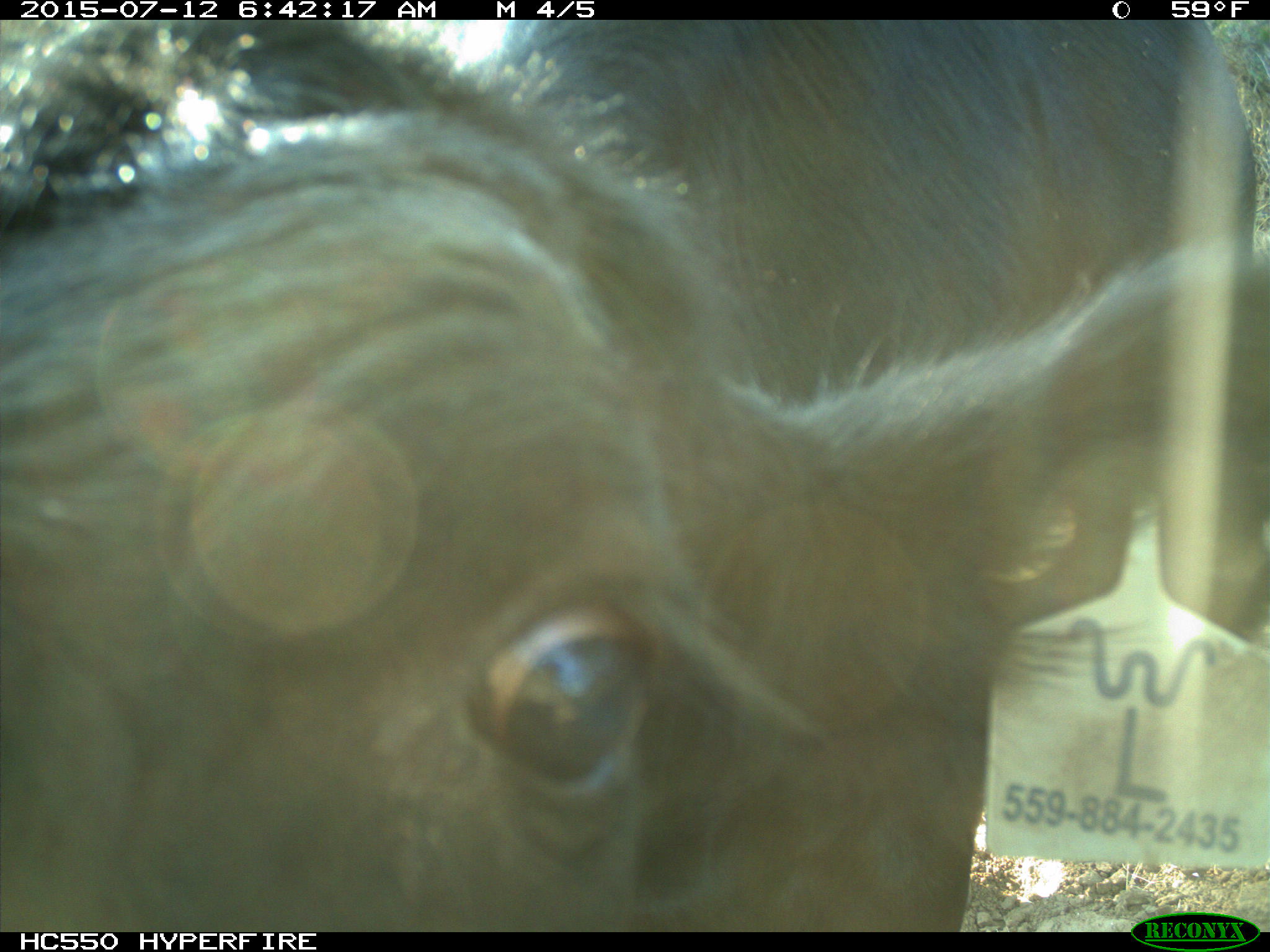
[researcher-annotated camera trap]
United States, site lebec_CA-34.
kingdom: Animalia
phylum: Chordata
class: Mammalia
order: Artiodactyla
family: Bovidae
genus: Bos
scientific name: Bos taurus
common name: domestic cow